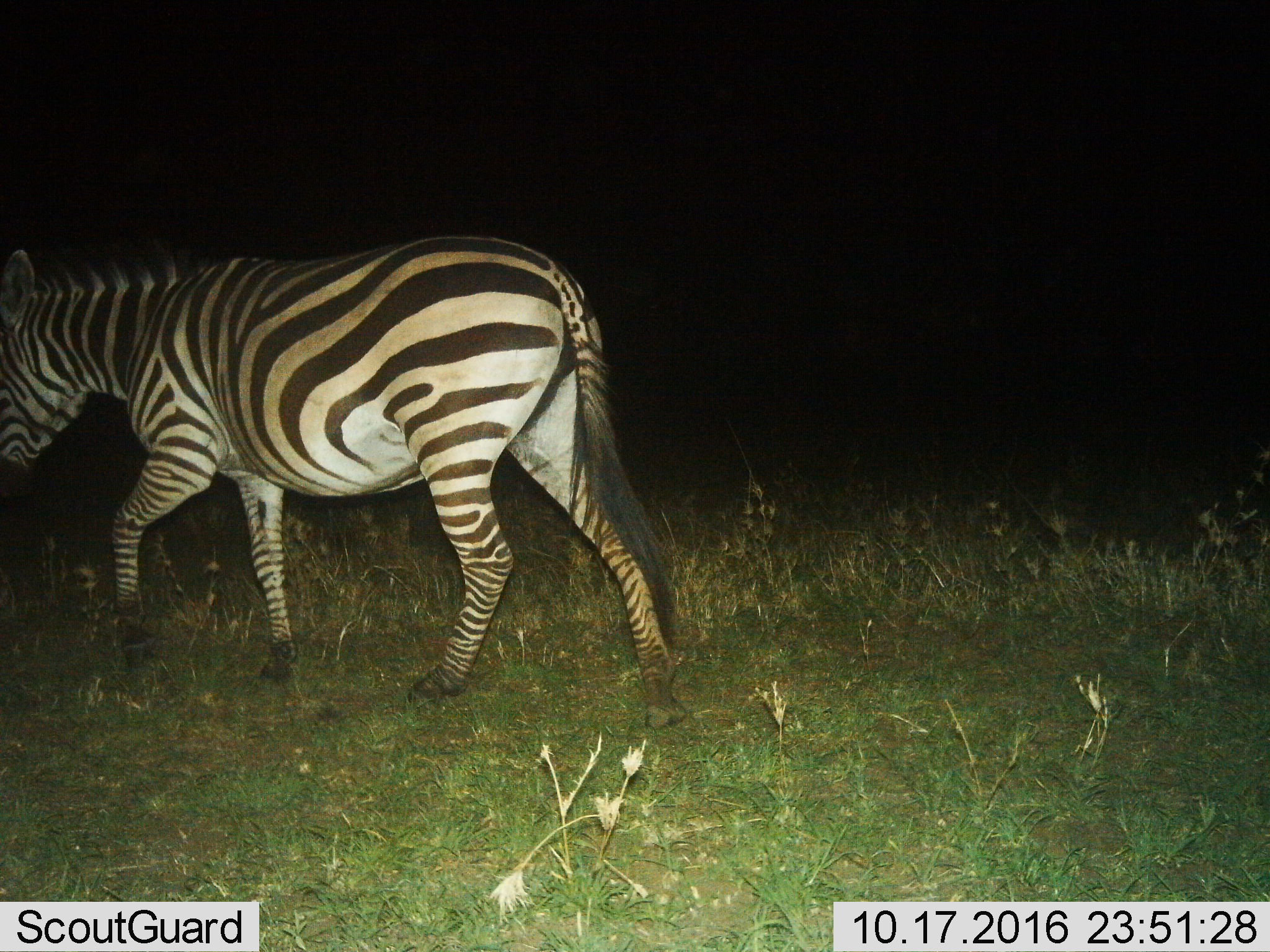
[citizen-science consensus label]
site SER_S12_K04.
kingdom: Animalia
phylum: Chordata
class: Mammalia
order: Perissodactyla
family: Equidae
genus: Equus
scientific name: Equus quagga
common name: plains zebra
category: zebraplains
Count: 1.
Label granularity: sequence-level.